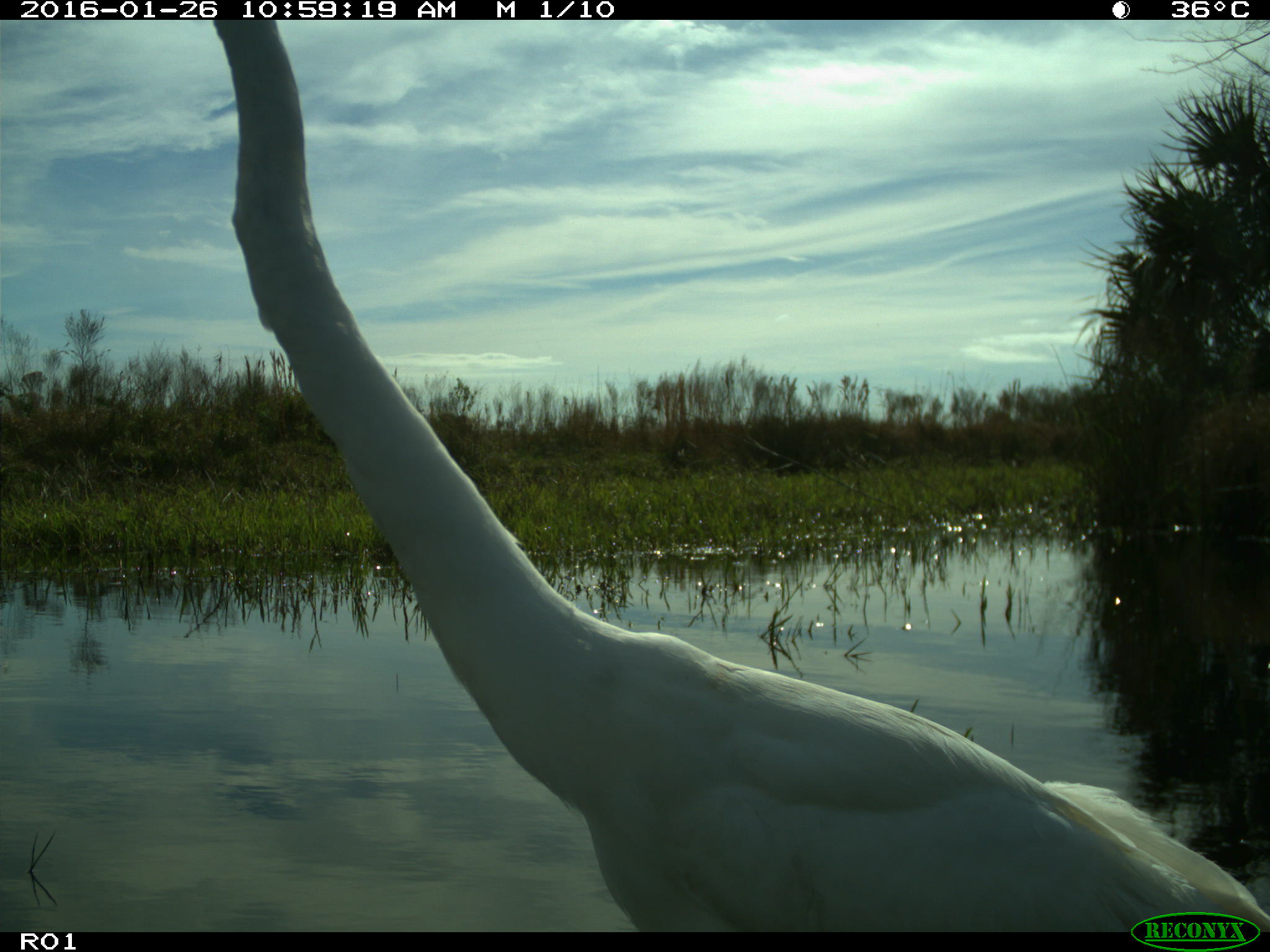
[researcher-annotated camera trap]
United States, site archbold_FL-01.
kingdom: Animalia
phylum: Chordata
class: Aves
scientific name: Aves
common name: birds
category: unidentified bird